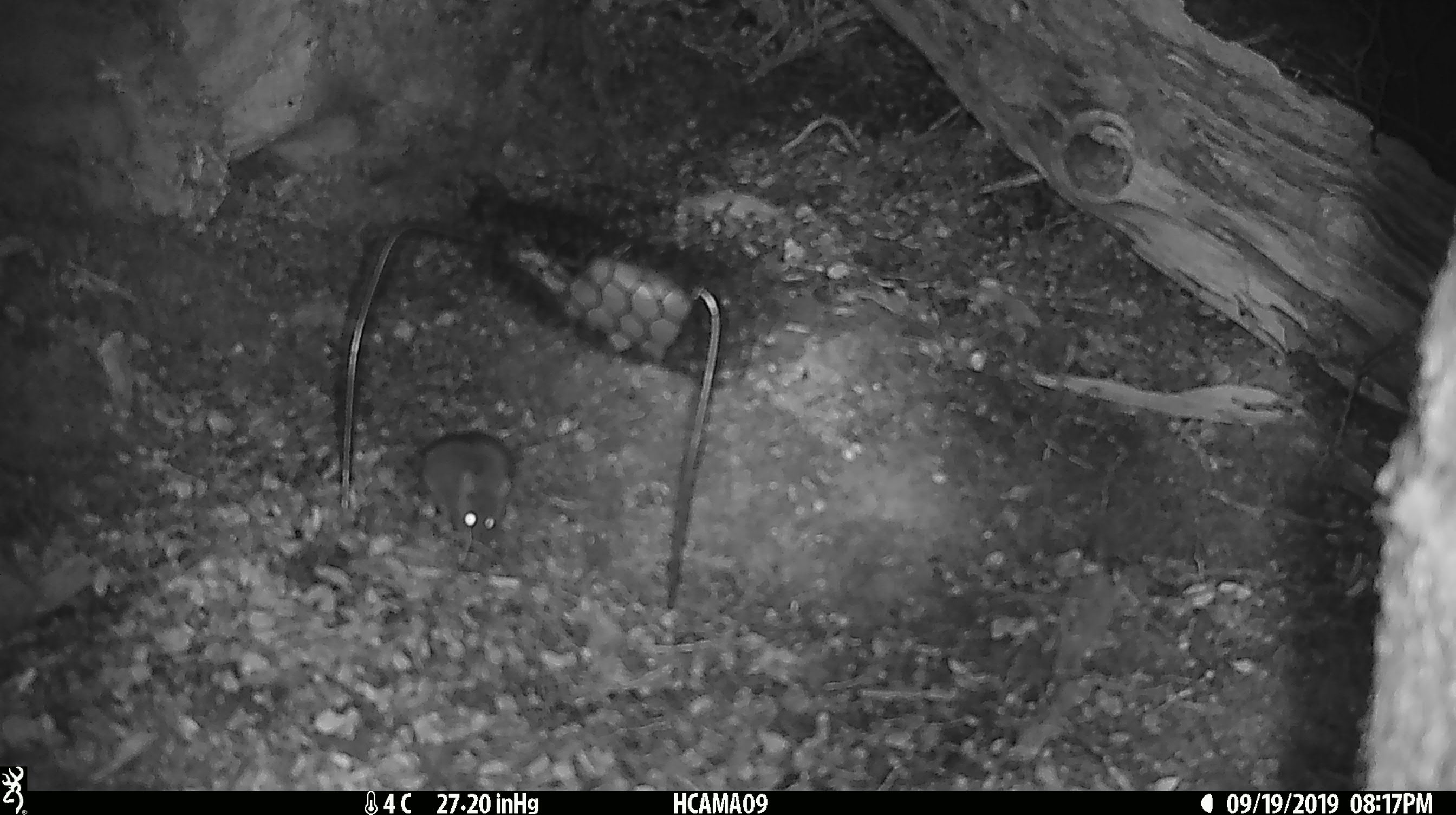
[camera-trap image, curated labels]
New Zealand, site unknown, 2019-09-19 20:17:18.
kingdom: Animalia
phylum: Chordata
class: Mammalia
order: Rodentia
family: Muridae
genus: Mus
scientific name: Mus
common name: mouse